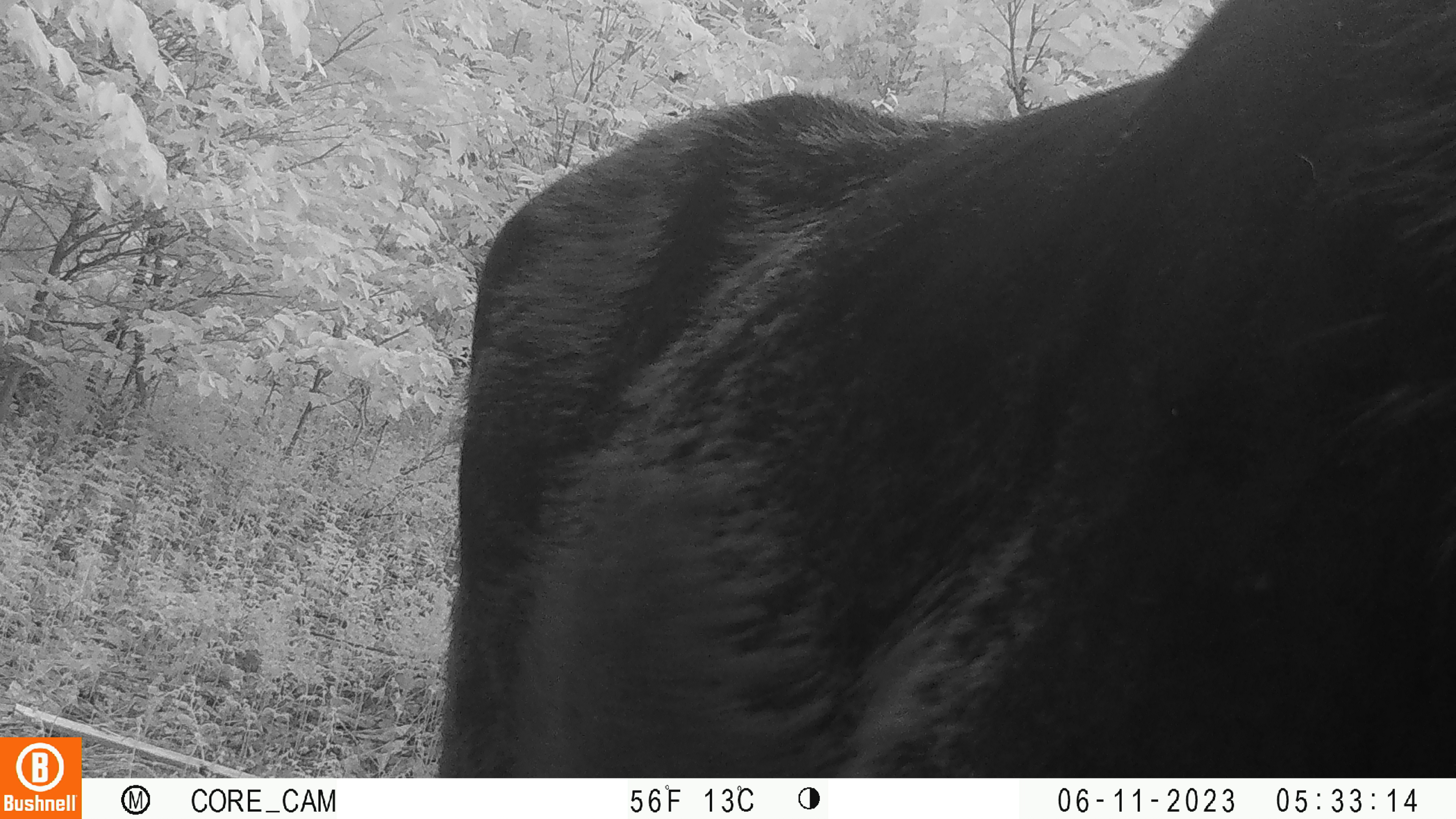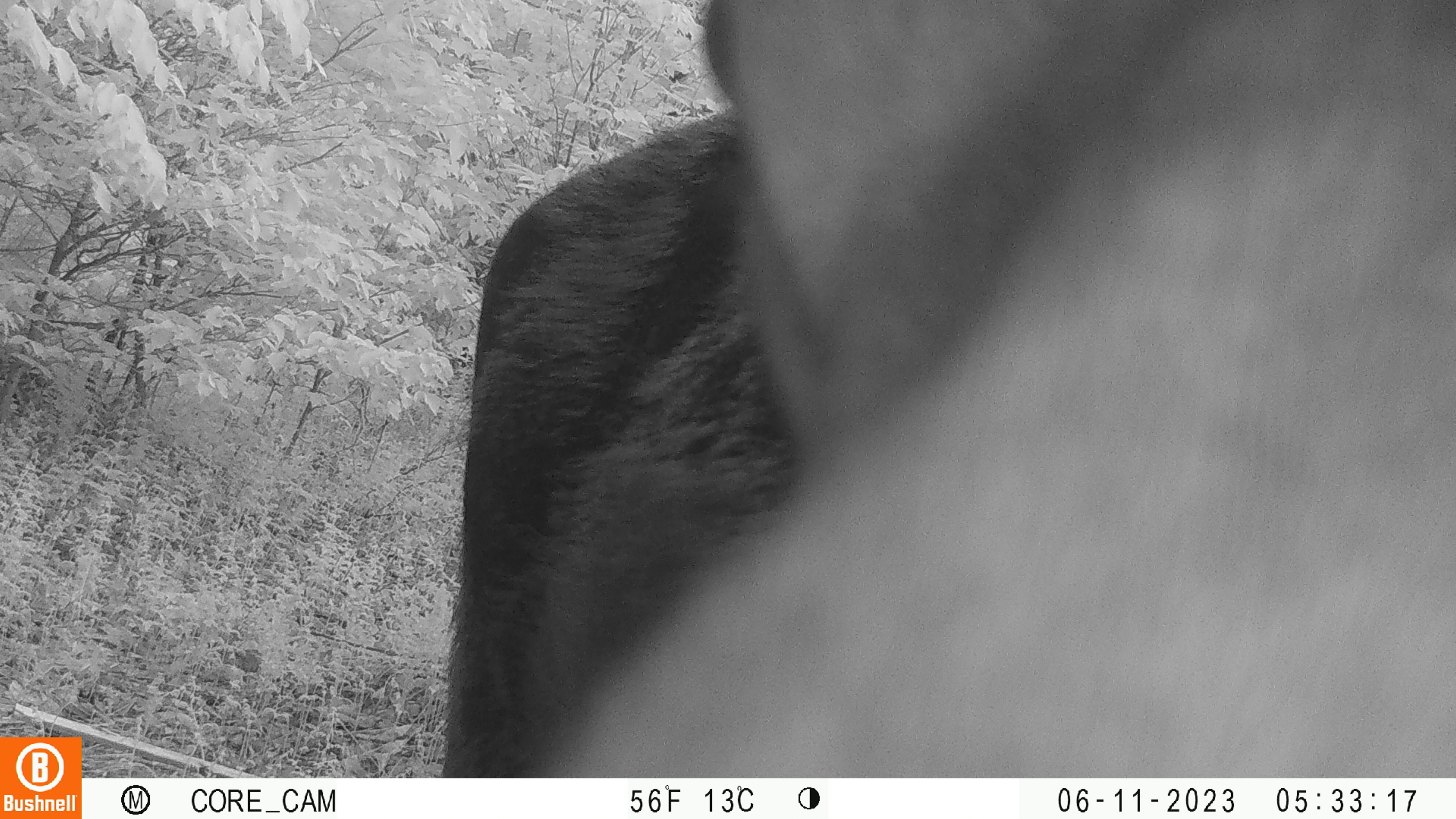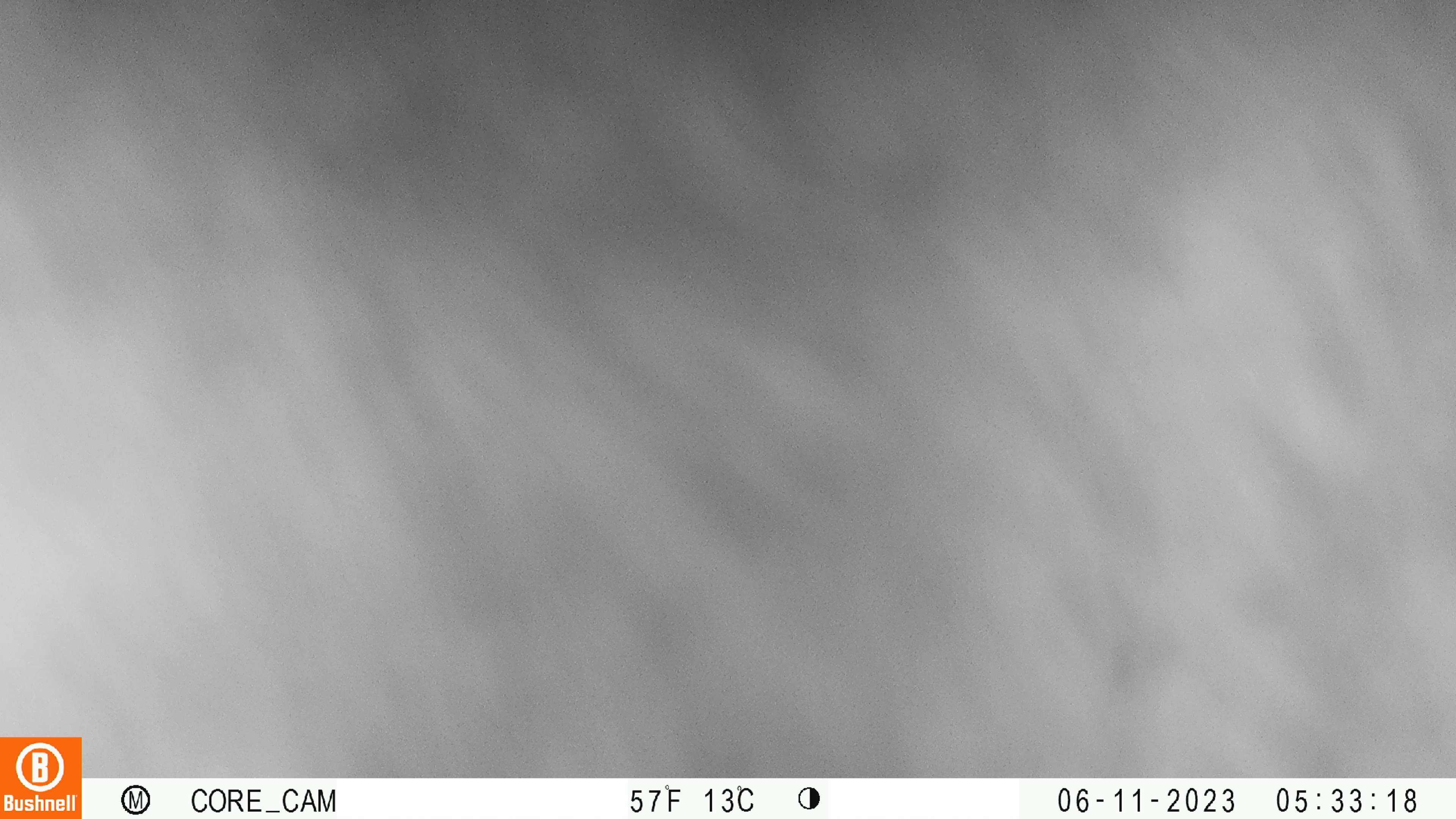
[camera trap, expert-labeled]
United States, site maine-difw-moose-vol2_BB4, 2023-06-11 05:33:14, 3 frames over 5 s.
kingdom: Animalia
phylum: Chordata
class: Mammalia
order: Artiodactyla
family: Cervidae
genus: Alces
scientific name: Alces alces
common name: moose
Moose (Alces alces).